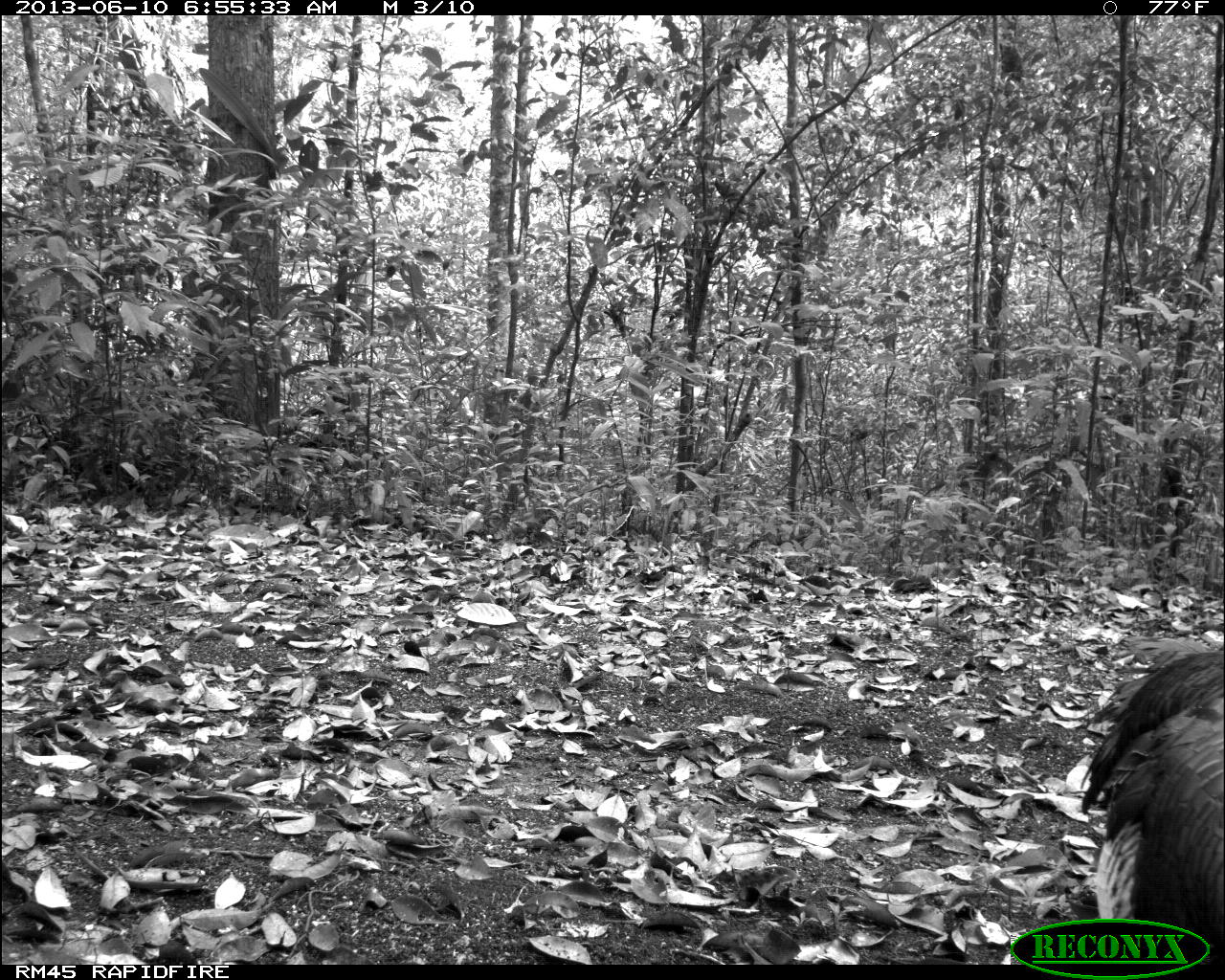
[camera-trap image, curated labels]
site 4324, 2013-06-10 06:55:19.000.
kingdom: Animalia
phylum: Chordata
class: Aves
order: Galliformes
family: Phasianidae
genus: Meleagris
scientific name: Meleagris ocellata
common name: ocellated turkey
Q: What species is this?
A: Meleagris ocellata (ocellated turkey).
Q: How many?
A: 1.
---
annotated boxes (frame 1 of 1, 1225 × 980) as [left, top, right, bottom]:
meleagris ocellata: [1080, 652, 1225, 959]